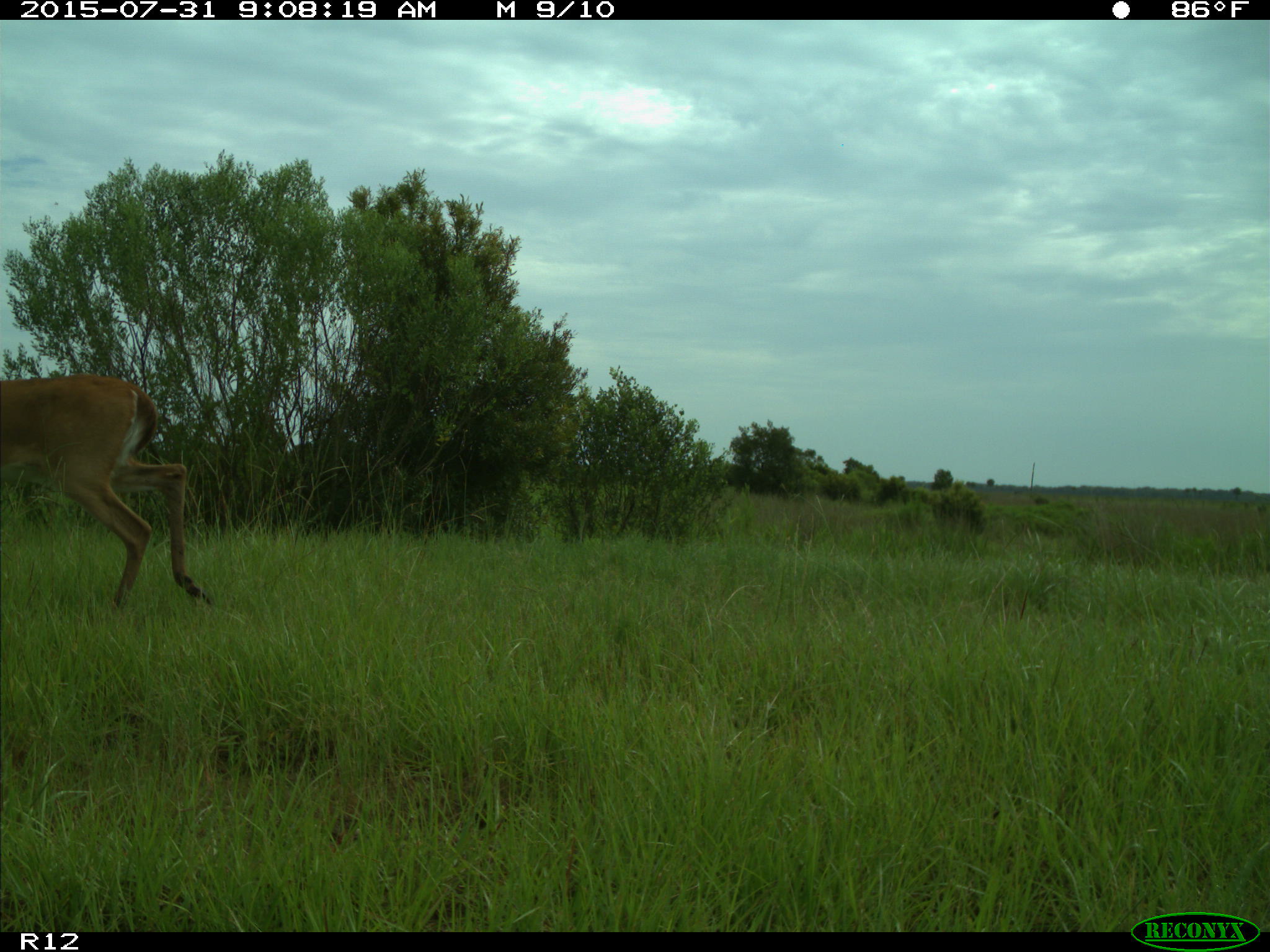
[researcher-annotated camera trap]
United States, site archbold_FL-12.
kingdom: Animalia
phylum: Chordata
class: Mammalia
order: Artiodactyla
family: Cervidae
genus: Odocoileus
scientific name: Odocoileus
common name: deer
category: unidentified deer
Unidentified deer (deer) (Odocoileus).